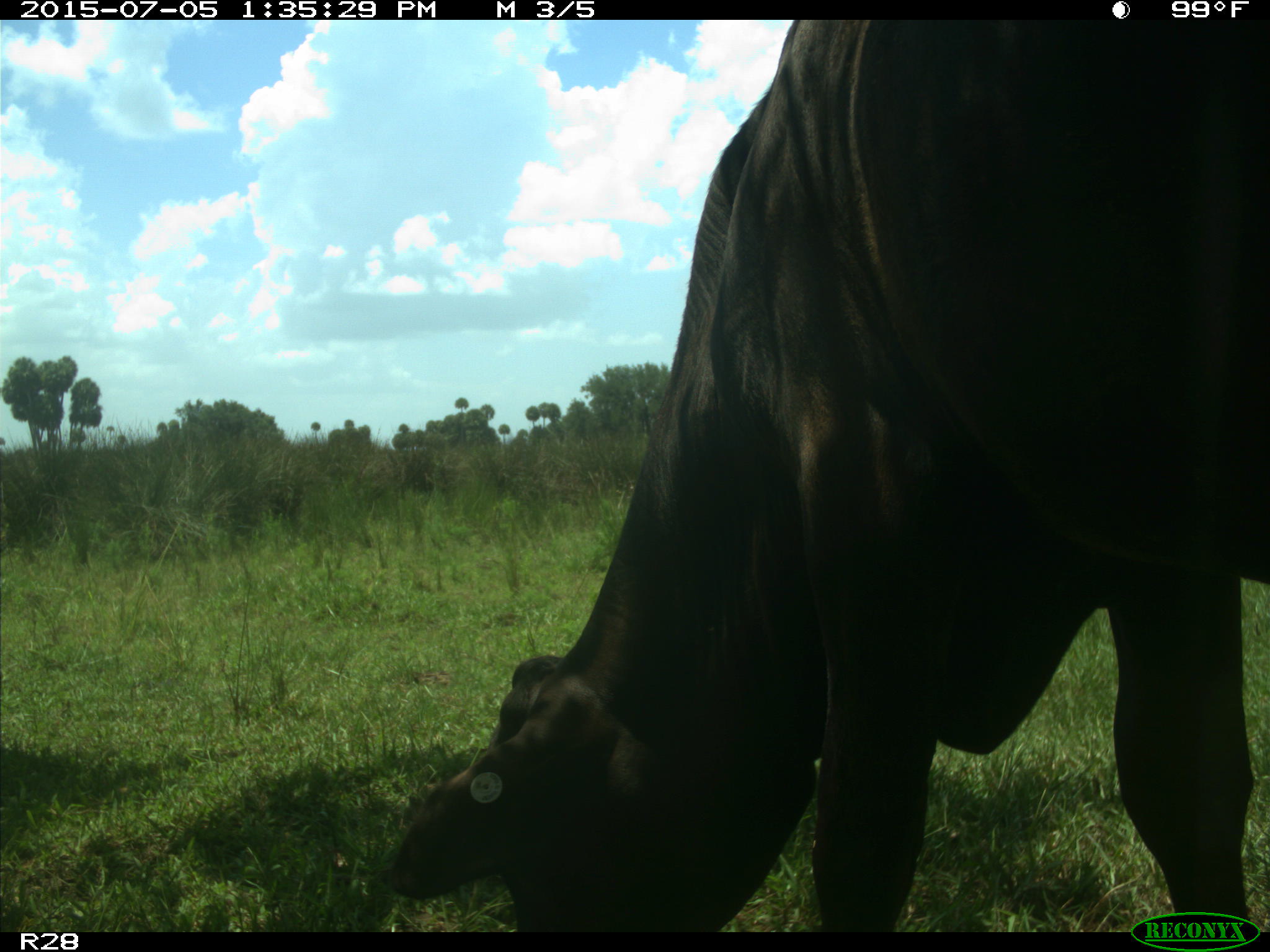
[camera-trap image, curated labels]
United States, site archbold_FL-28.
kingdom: Animalia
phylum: Chordata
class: Mammalia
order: Artiodactyla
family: Bovidae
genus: Bos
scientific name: Bos taurus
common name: domestic cow